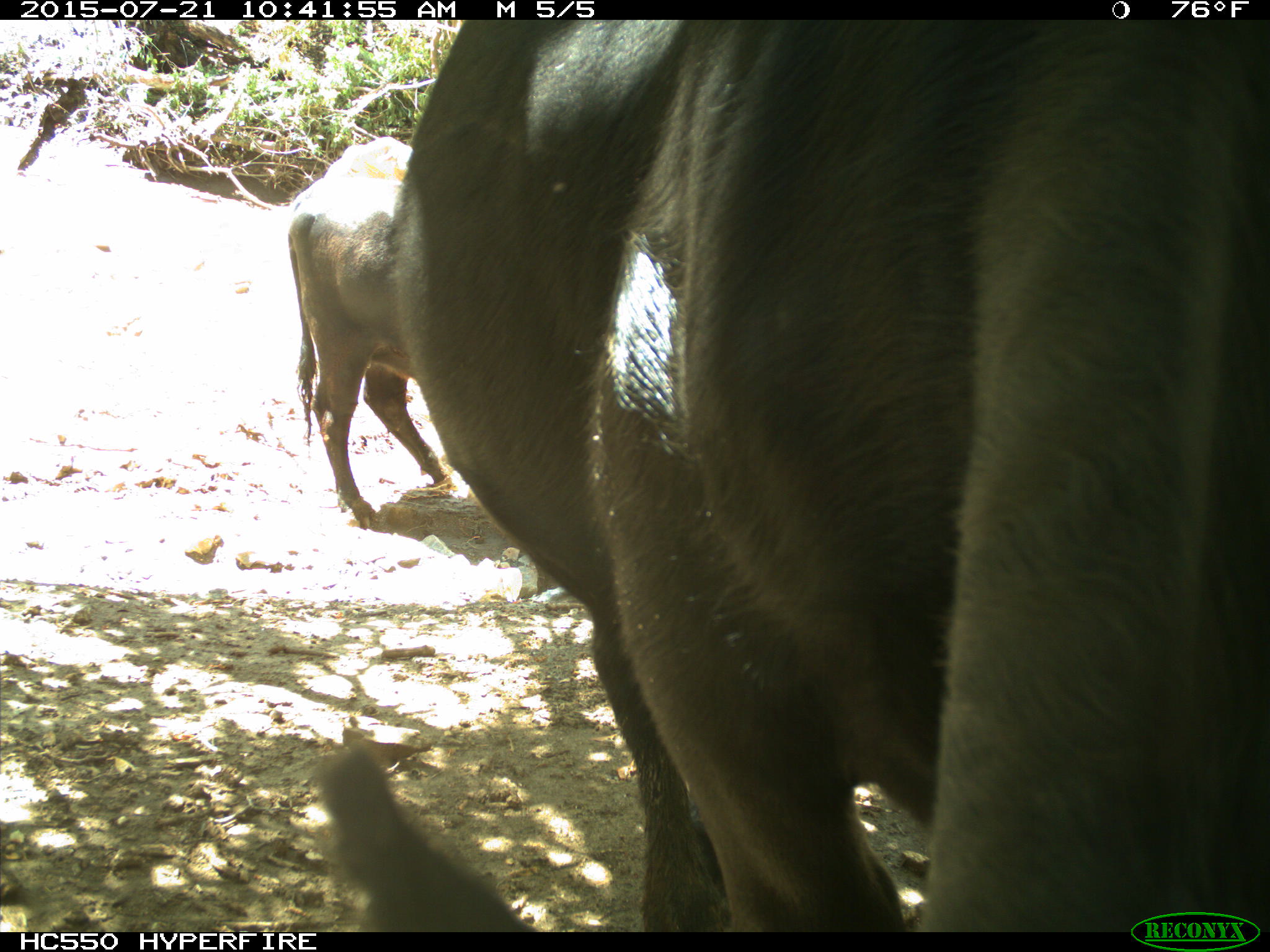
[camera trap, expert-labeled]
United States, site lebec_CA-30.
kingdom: Animalia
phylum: Chordata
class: Mammalia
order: Artiodactyla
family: Bovidae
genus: Bos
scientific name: Bos taurus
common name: domestic cow